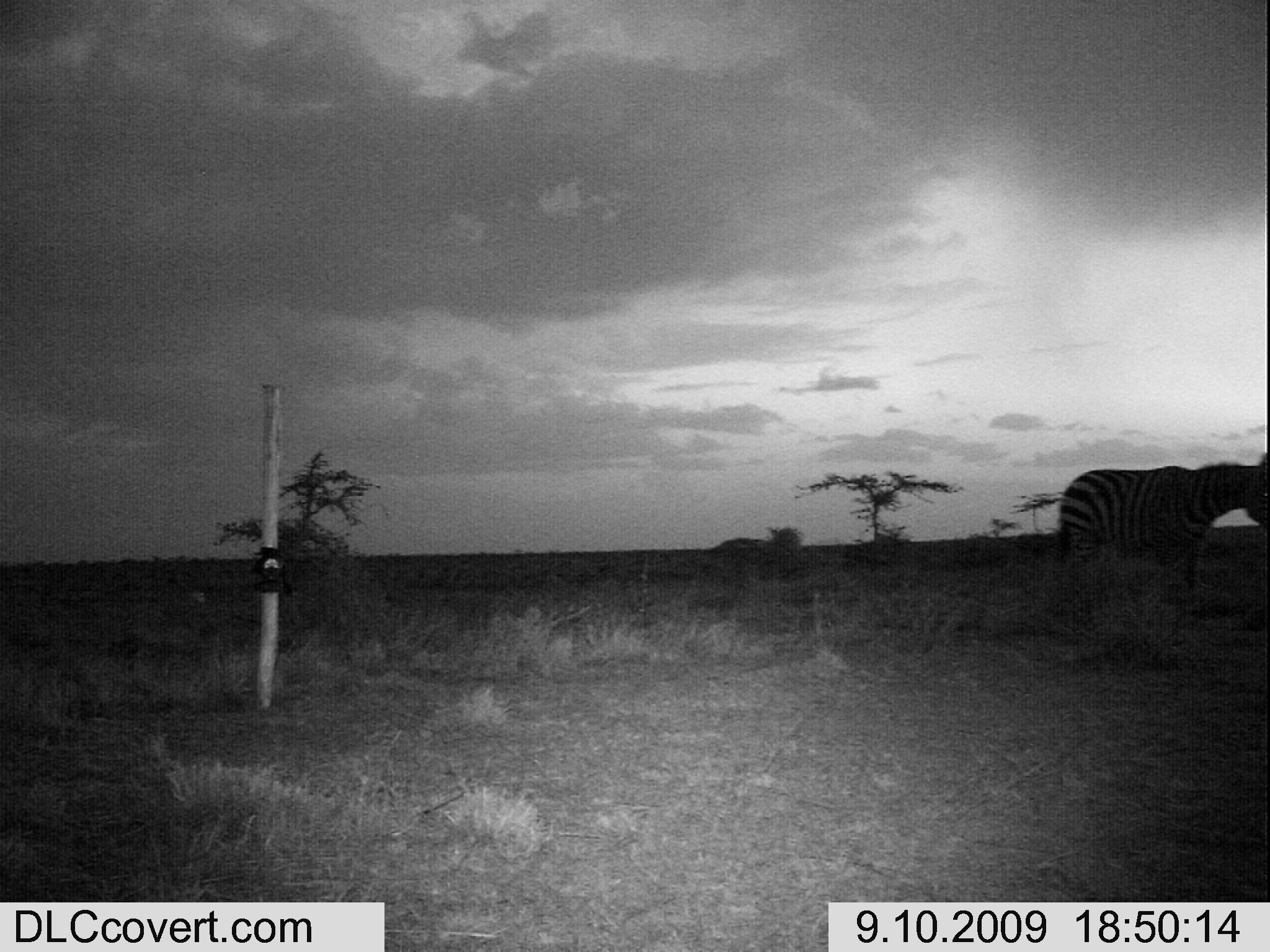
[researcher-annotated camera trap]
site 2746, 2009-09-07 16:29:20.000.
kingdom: Animalia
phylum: Chordata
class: Mammalia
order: Carnivora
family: Canidae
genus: Canis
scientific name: Canis familiaris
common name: domestic dog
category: canis lupus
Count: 1.